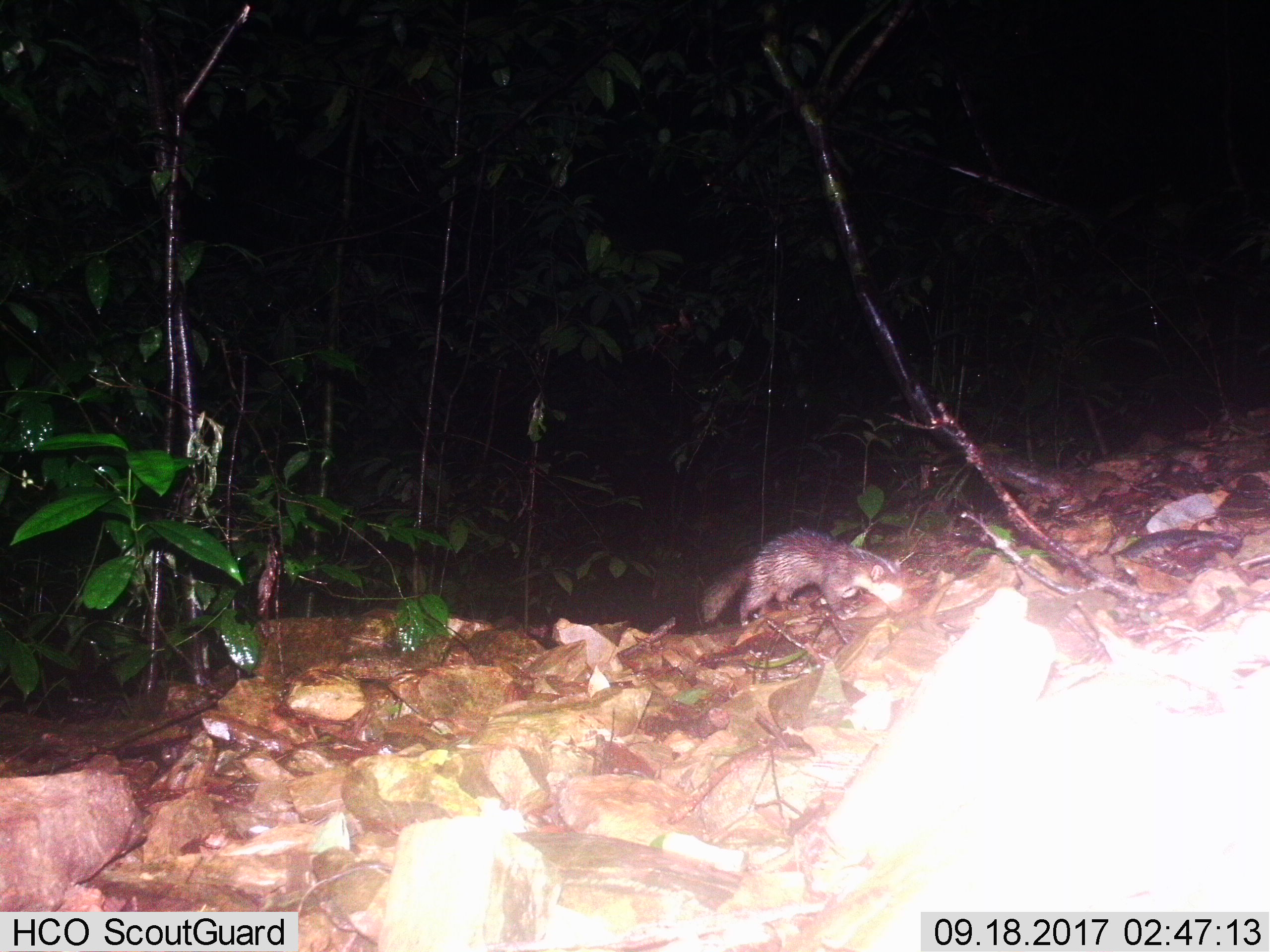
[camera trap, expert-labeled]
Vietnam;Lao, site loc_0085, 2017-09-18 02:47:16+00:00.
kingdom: Animalia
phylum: Chordata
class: Mammalia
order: Carnivora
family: Mustelidae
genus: Melogale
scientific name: Melogale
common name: ferret badger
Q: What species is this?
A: Ferret badger (Melogale).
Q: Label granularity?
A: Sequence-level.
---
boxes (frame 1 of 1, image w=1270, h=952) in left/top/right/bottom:
ferret badger: 702/526/902/626